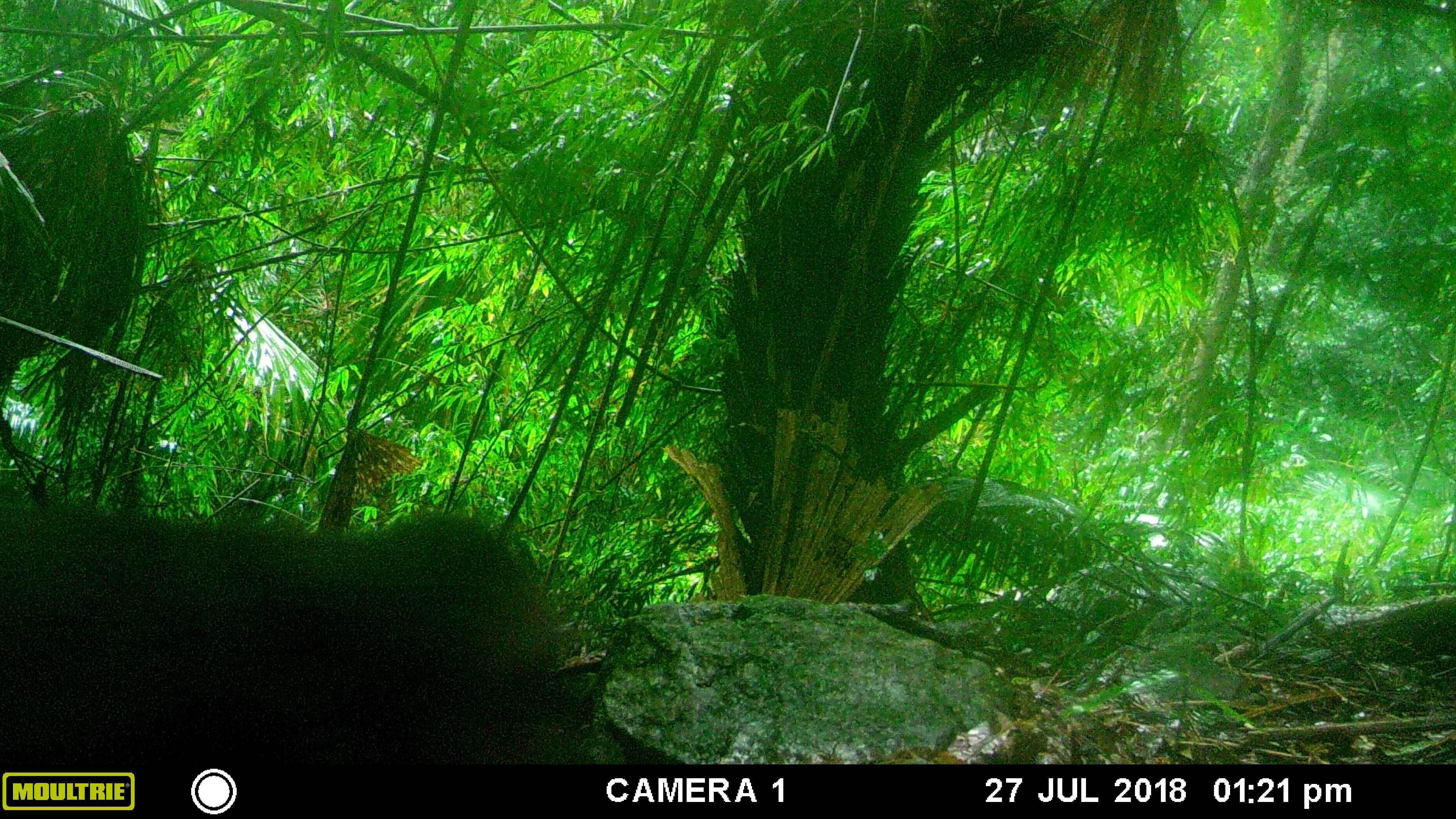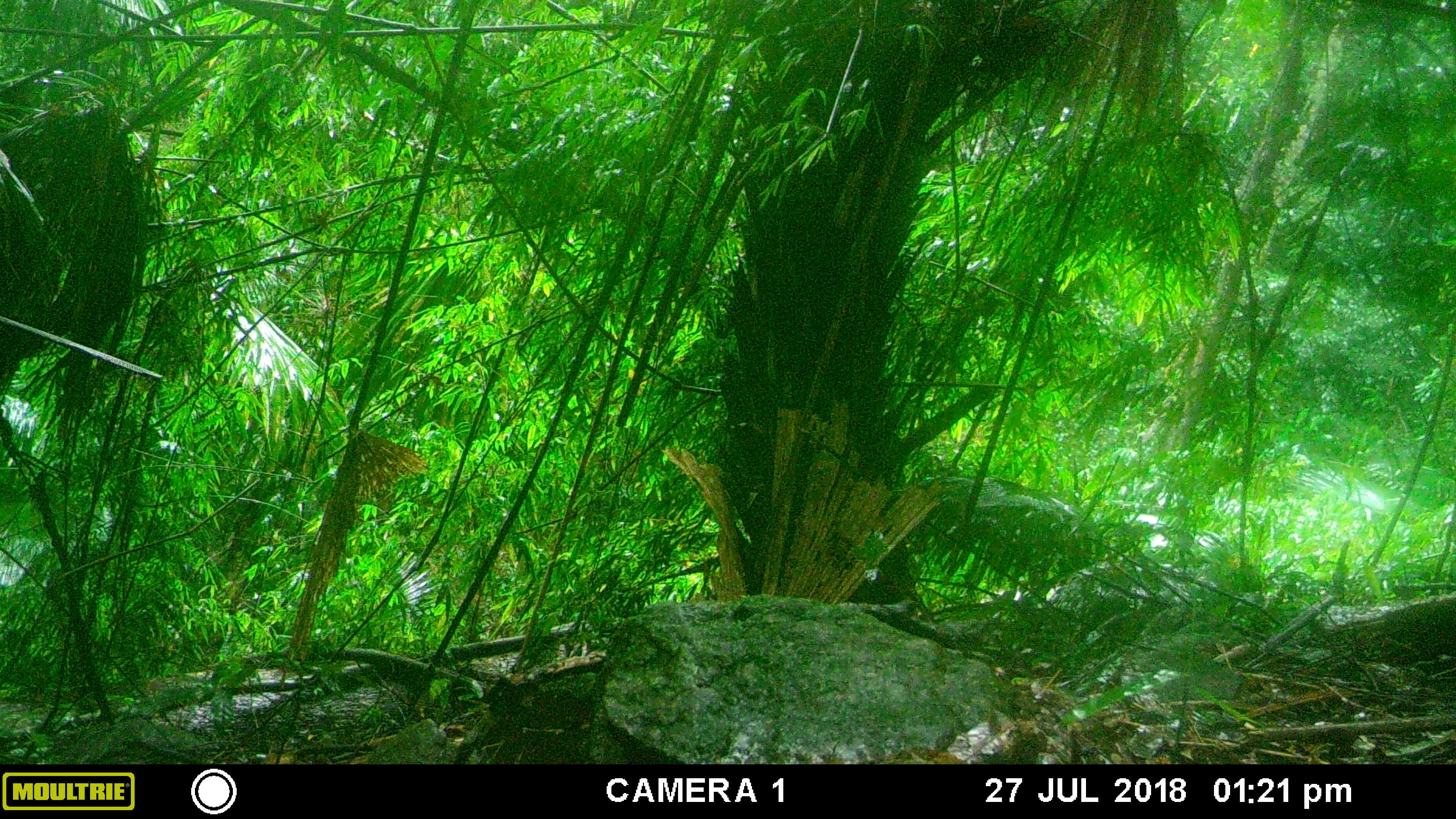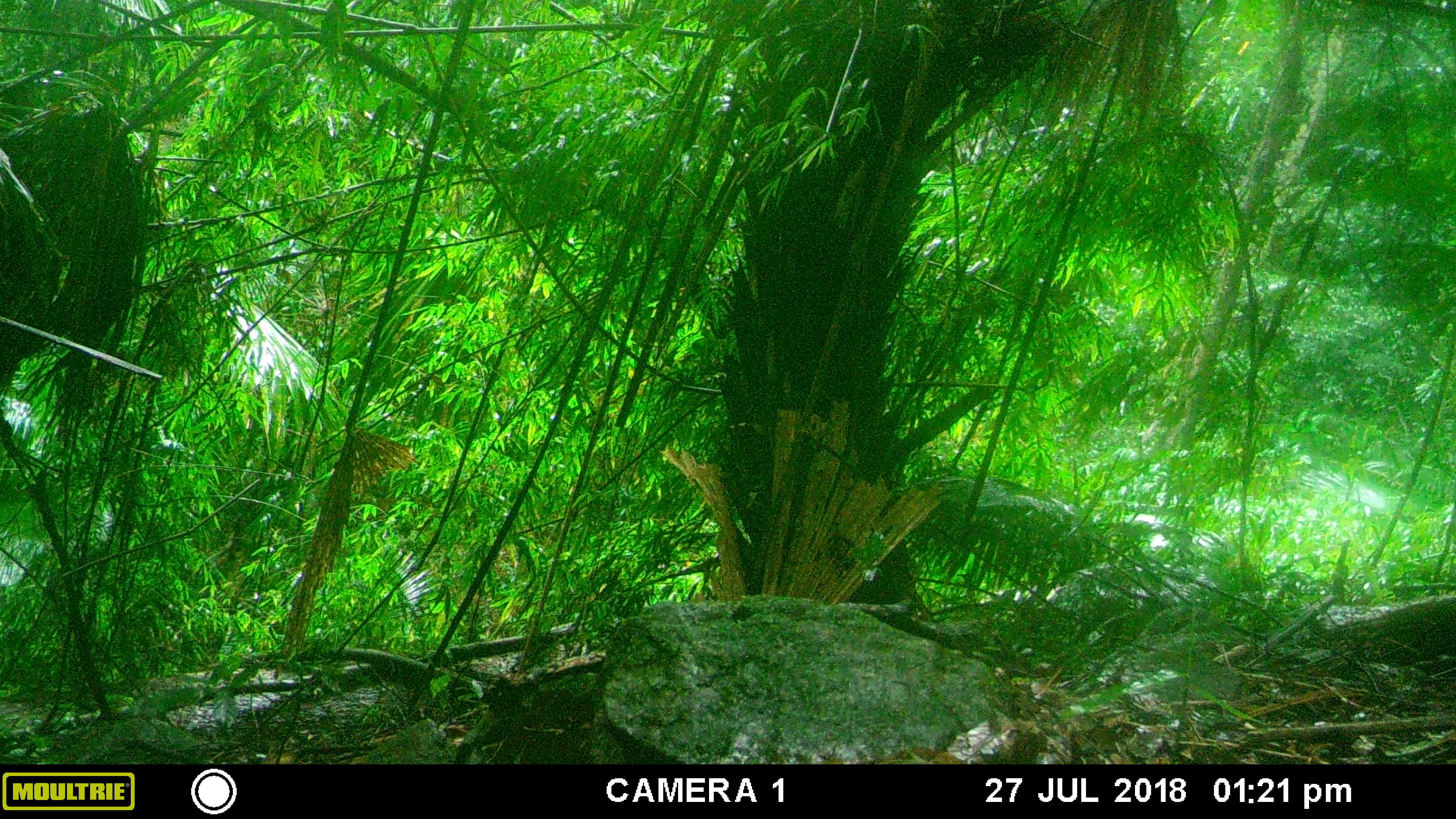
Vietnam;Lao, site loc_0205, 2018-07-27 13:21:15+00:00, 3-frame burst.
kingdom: Animalia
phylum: Chordata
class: Mammalia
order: Primates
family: Cercopithecidae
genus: Macaca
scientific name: Macaca arctoides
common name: stump-tailed macaque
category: stump tailed macaque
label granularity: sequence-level